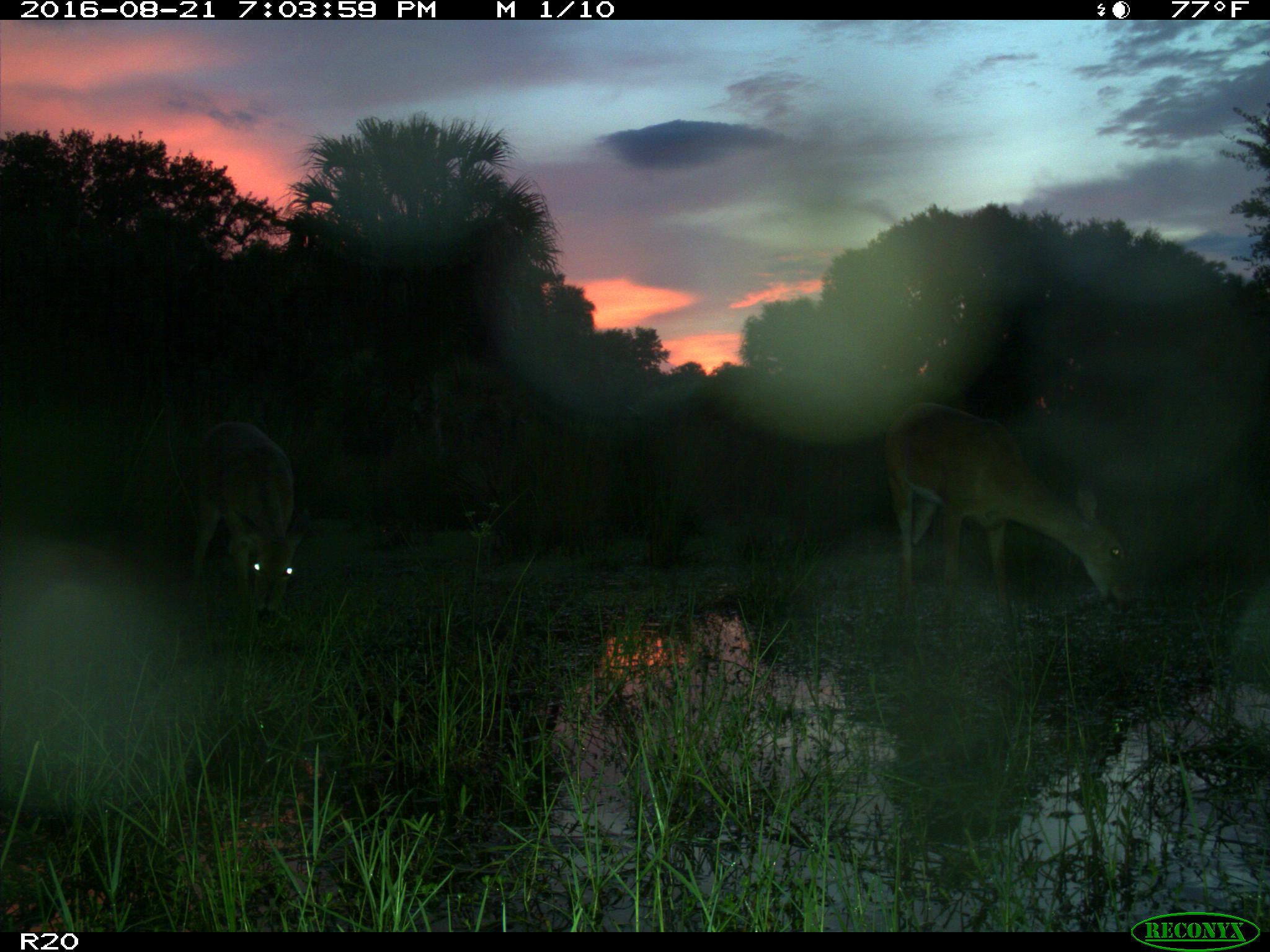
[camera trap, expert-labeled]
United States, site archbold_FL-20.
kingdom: Animalia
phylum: Chordata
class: Mammalia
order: Artiodactyla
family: Cervidae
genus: Odocoileus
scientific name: Odocoileus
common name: deer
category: unidentified deer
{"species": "unidentified deer (deer) (Odocoileus)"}